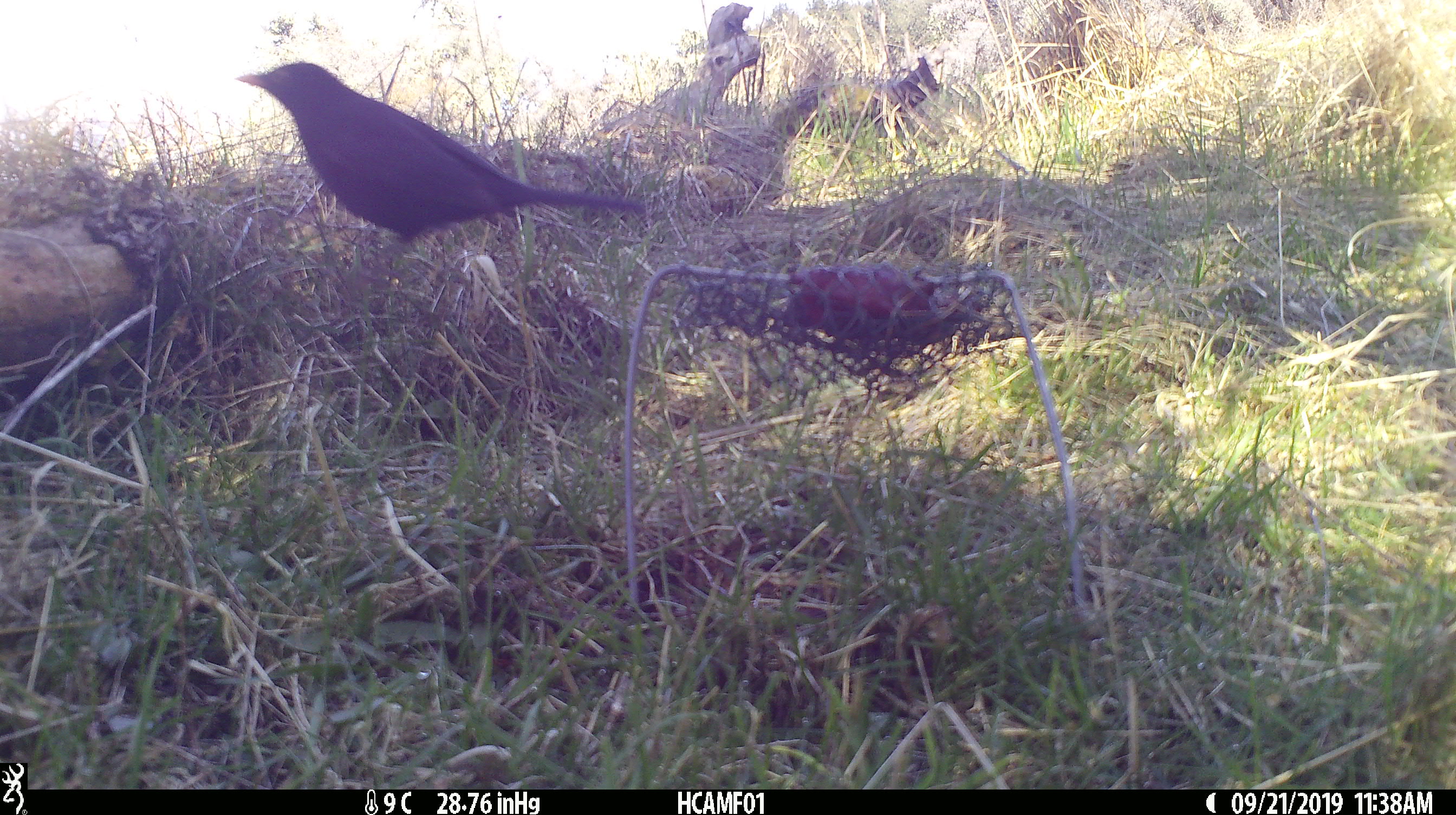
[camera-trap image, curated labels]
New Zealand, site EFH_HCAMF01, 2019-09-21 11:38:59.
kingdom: Animalia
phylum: Chordata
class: Aves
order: Passeriformes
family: Turdidae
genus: Turdus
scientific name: Turdus merula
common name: eurasian blackbird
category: blackbird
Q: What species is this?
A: Blackbird (eurasian blackbird) (Turdus merula).